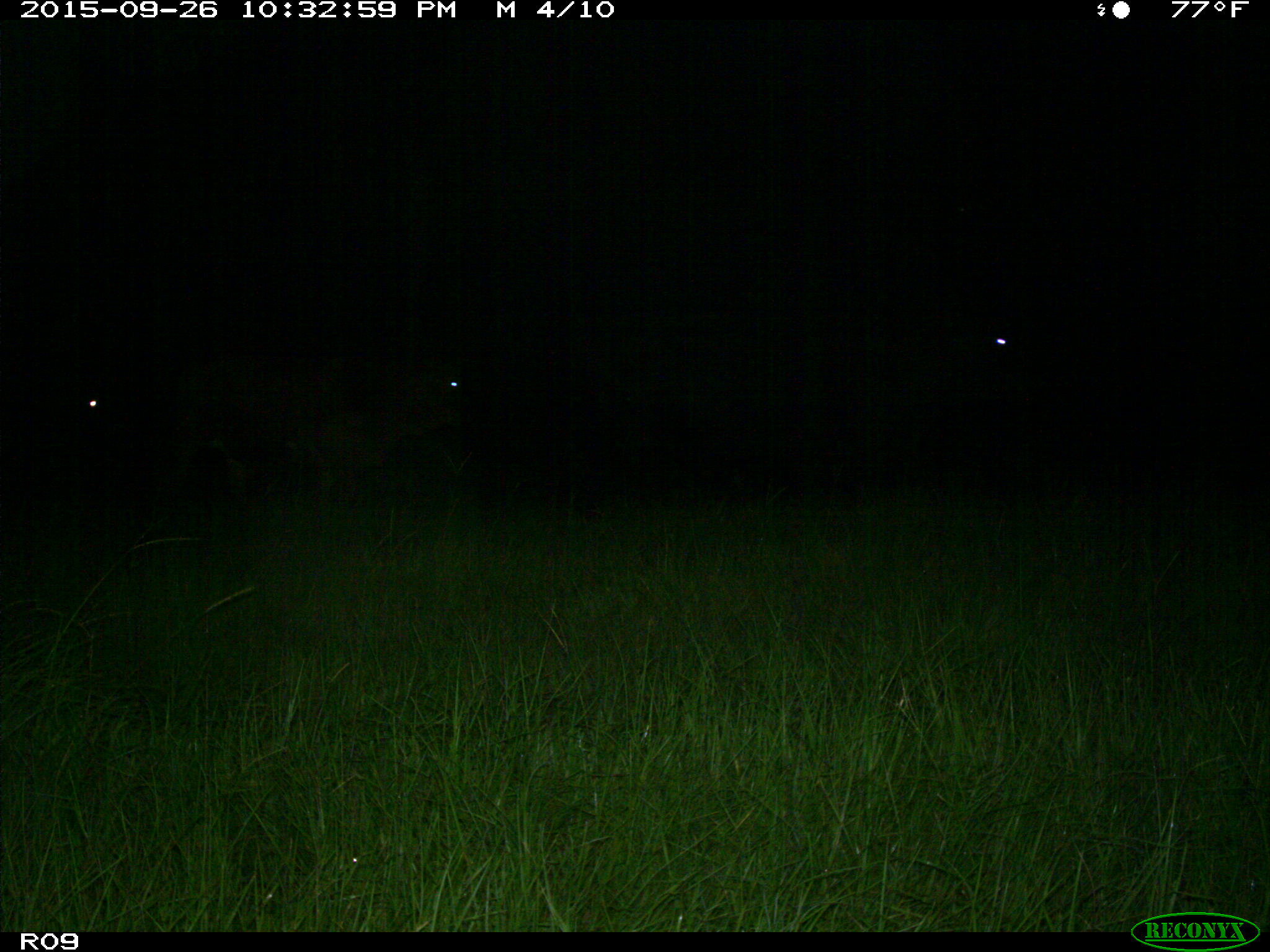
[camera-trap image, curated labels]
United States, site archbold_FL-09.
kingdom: Animalia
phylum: Chordata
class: Mammalia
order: Artiodactyla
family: Bovidae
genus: Bos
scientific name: Bos taurus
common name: domestic cow